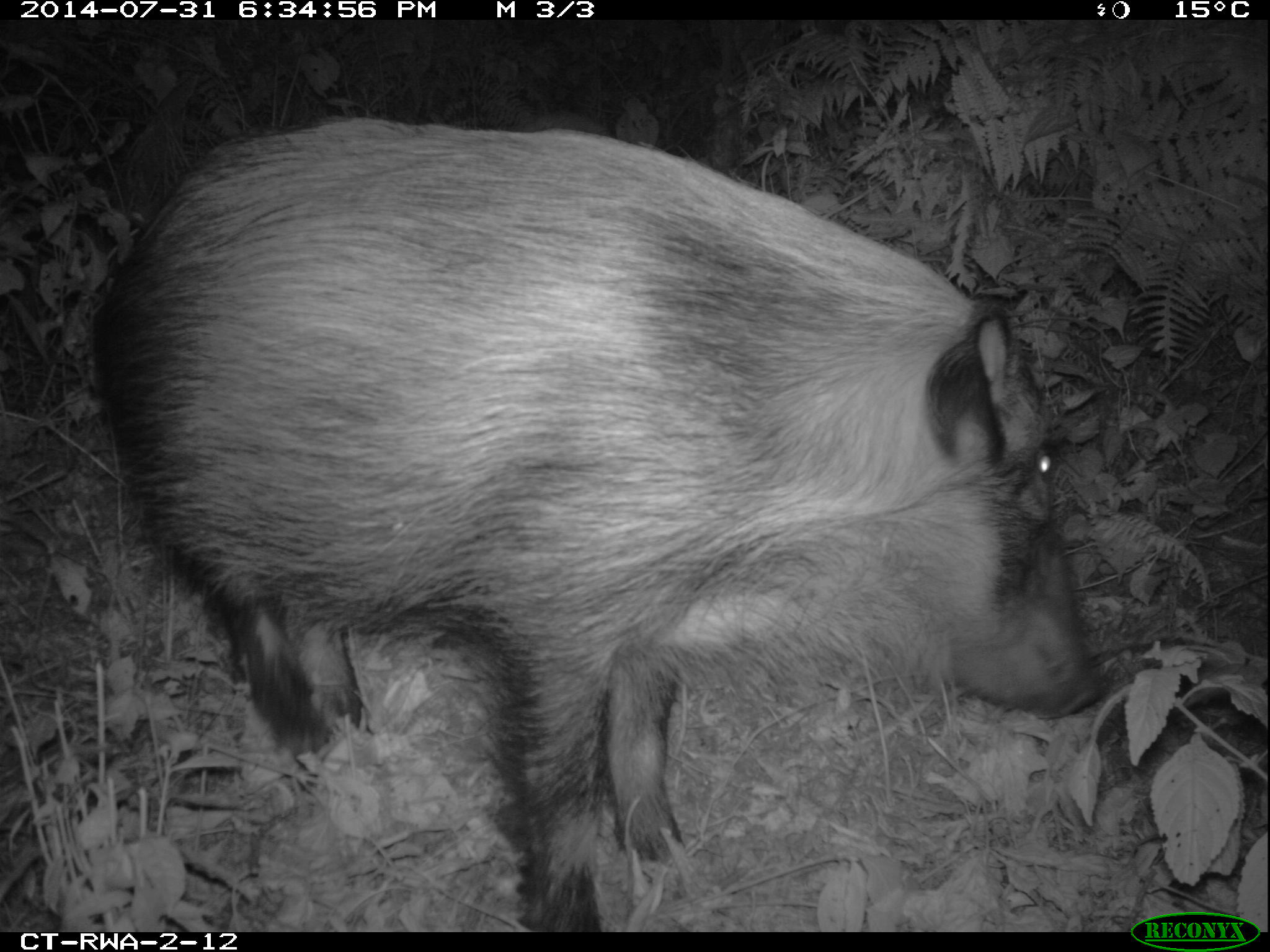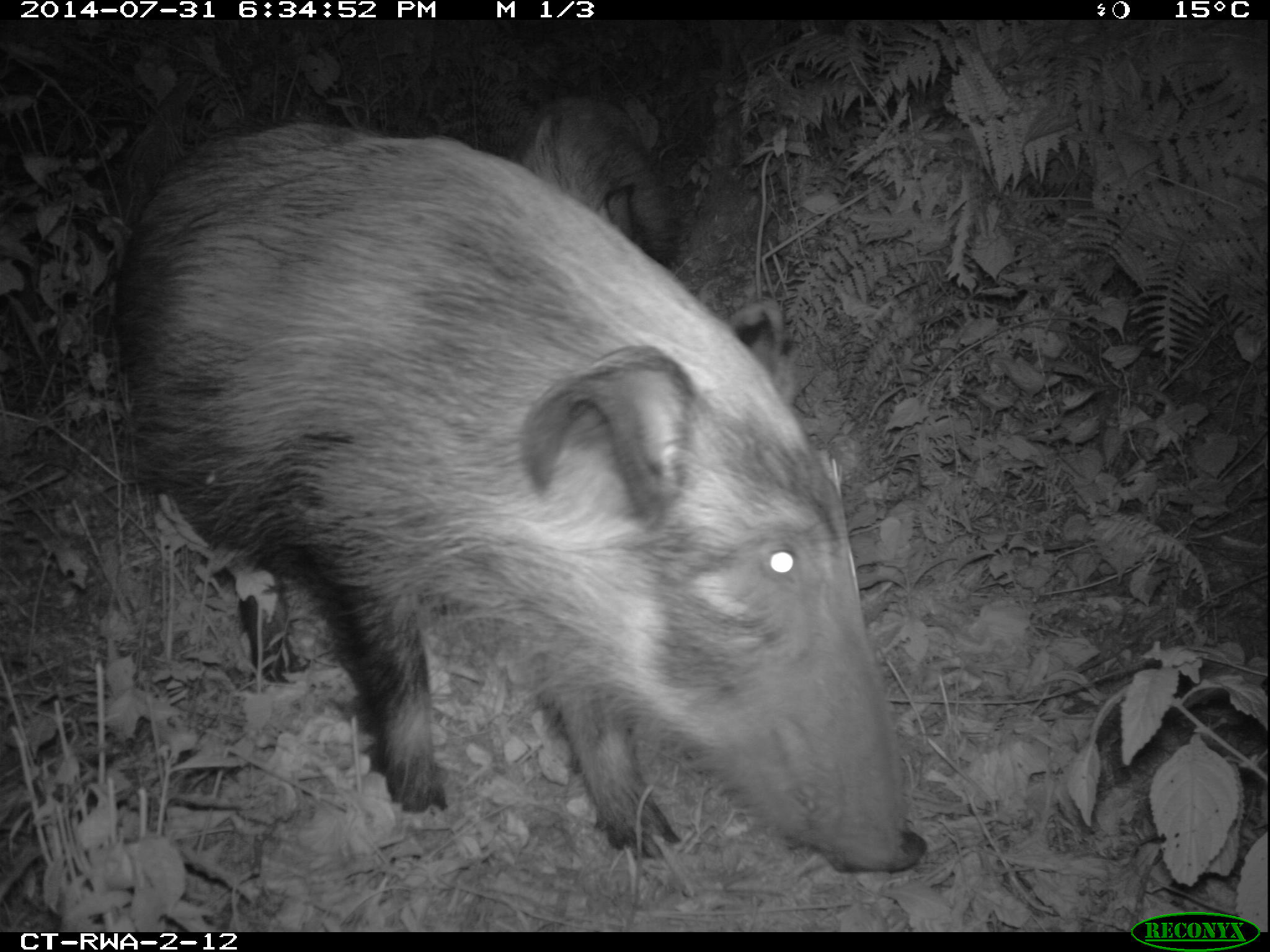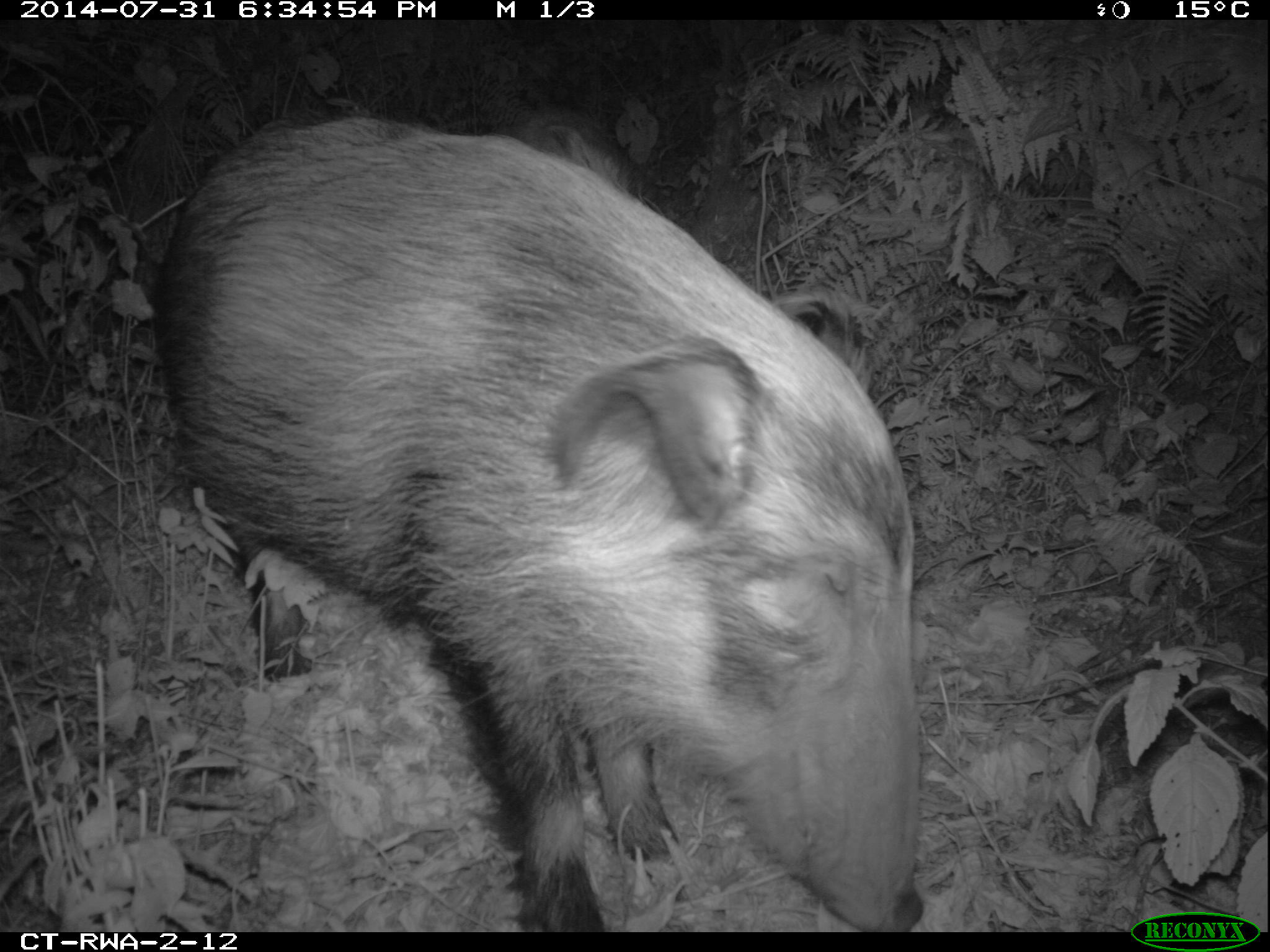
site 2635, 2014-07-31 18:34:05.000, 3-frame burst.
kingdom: Animalia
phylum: Chordata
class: Mammalia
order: Artiodactyla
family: Suidae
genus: Potamochoerus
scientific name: Potamochoerus larvatus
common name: bushpig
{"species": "Potamochoerus larvatus (bushpig)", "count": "2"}